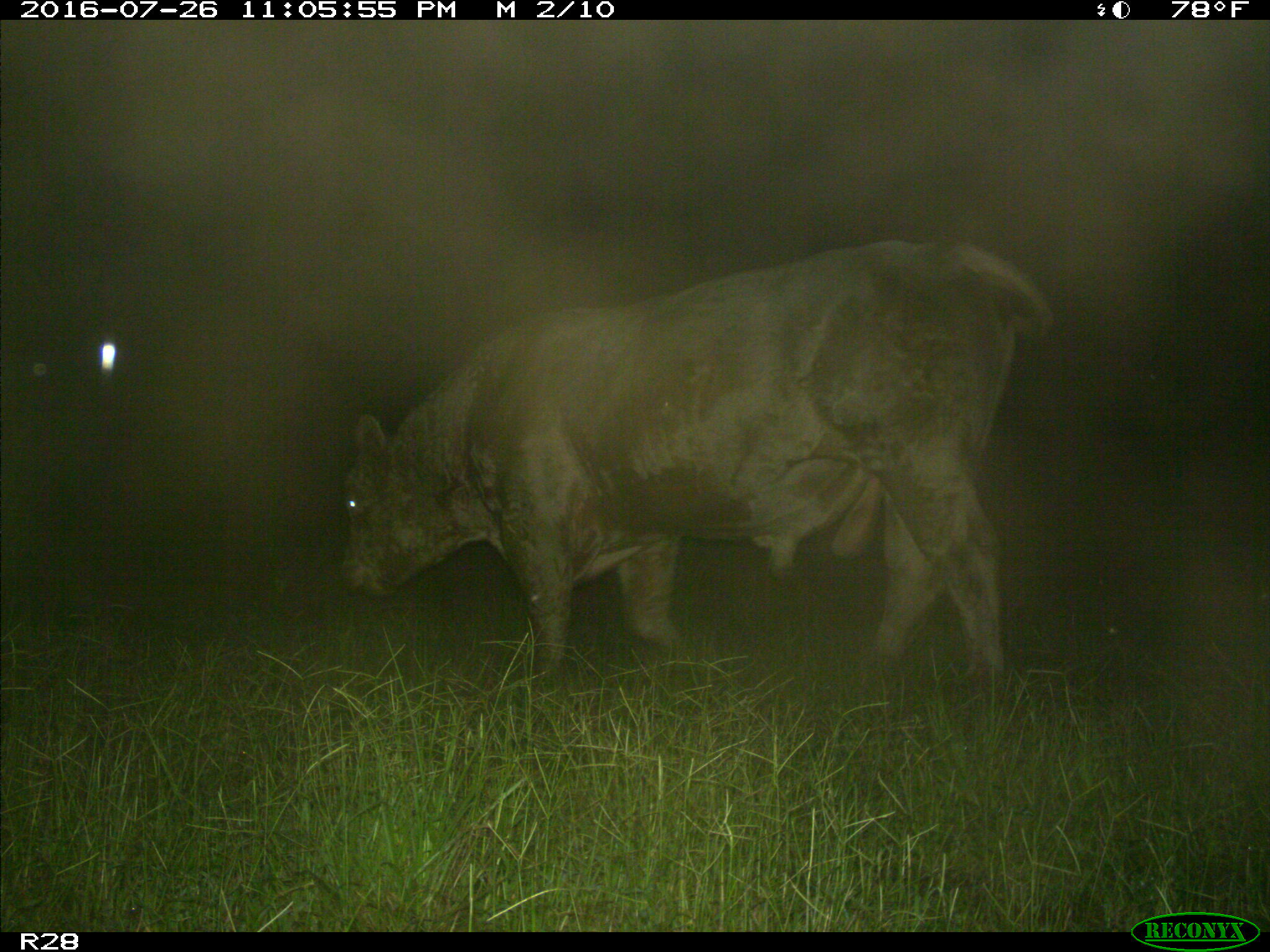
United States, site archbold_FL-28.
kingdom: Animalia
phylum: Chordata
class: Mammalia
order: Artiodactyla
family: Bovidae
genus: Bos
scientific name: Bos taurus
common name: domestic cow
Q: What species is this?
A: Bos taurus (domestic cow).